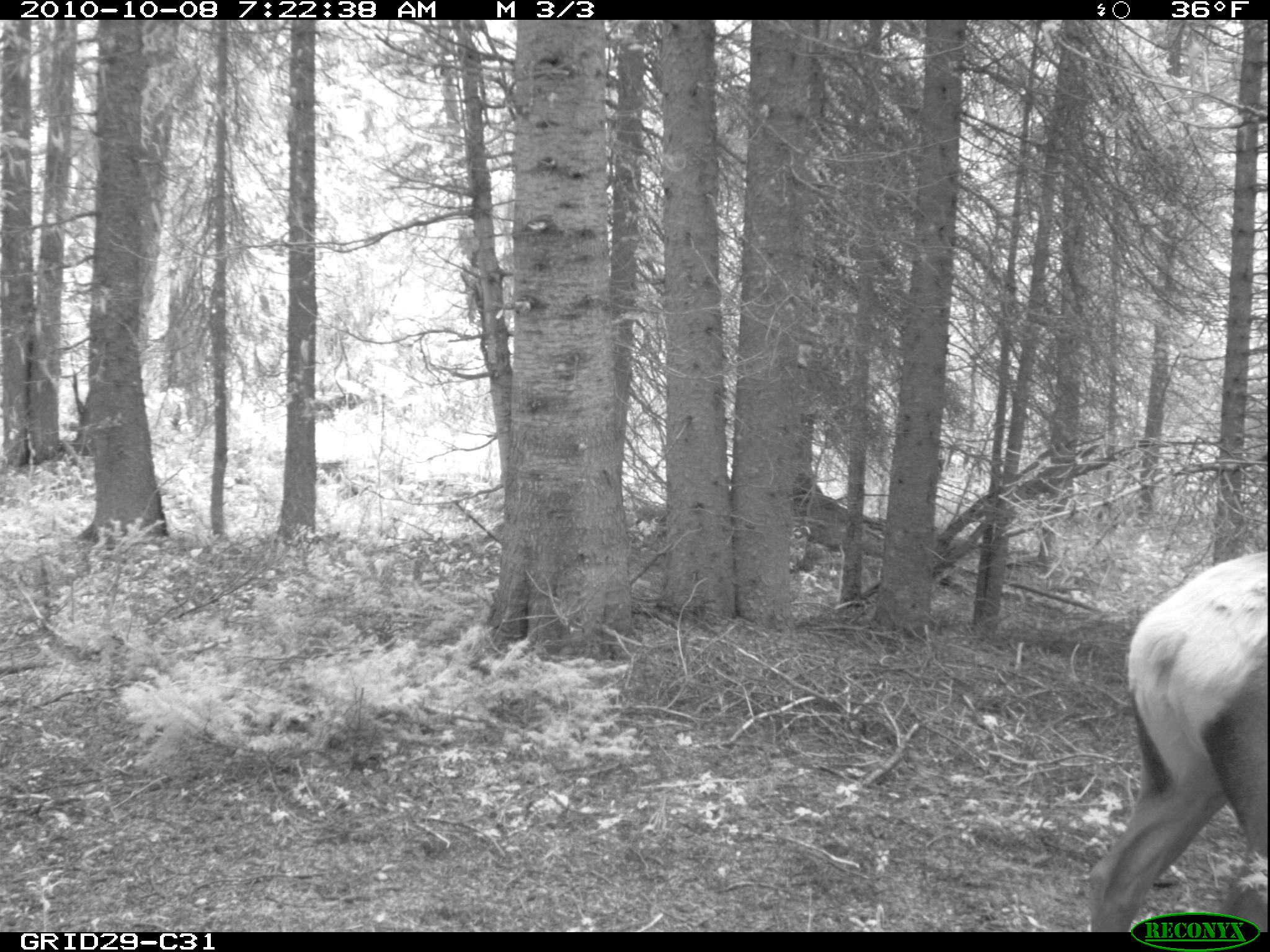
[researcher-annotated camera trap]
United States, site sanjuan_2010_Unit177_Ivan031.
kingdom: Animalia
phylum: Chordata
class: Mammalia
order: Artiodactyla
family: Cervidae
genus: Cervus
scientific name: Cervus elaphus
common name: red deer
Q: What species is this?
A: Cervus elaphus (red deer).